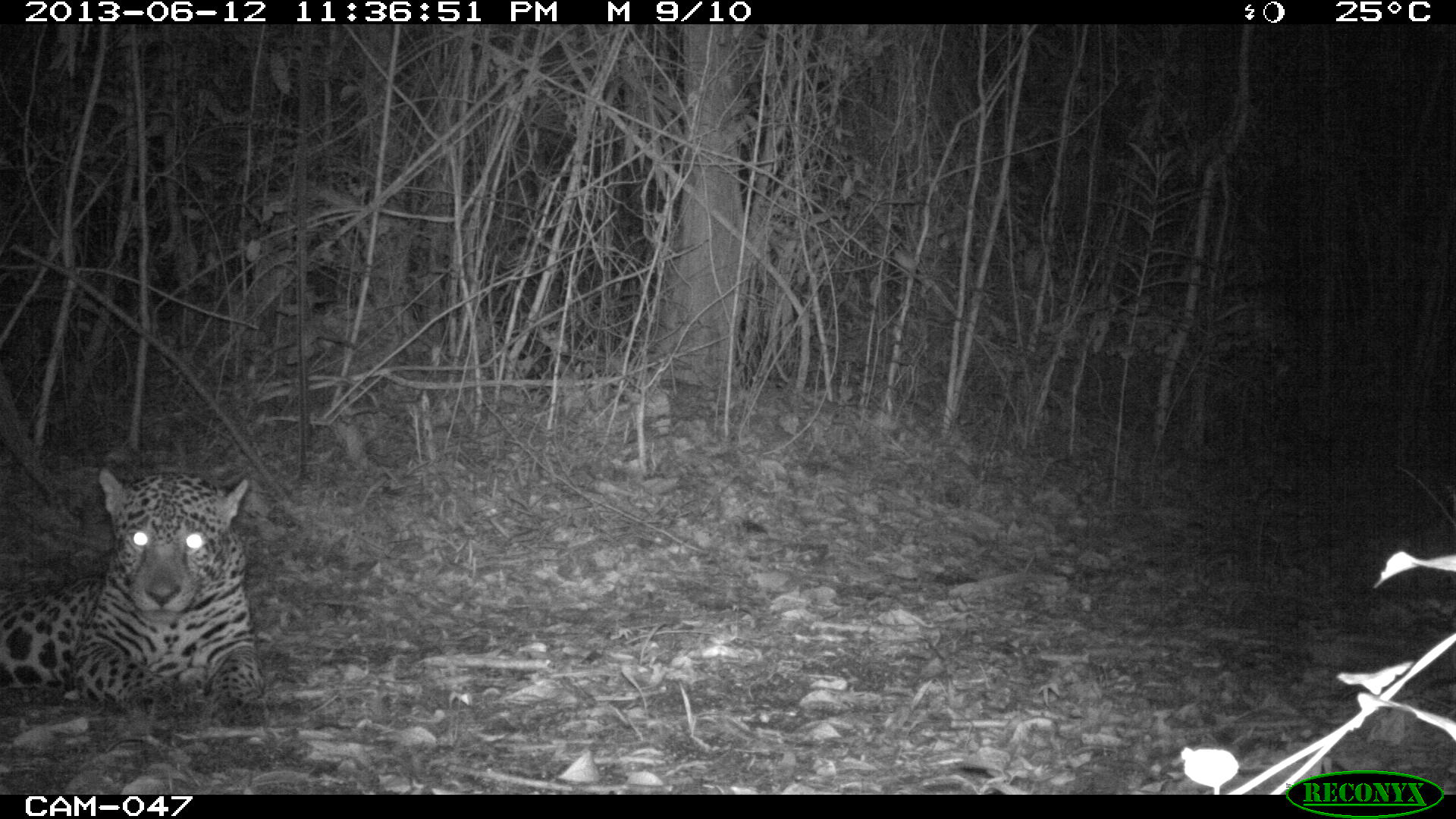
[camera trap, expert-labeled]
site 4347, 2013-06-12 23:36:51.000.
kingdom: Animalia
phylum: Chordata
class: Mammalia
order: Carnivora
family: Felidae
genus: Panthera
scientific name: Panthera onca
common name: jaguar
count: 1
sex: male